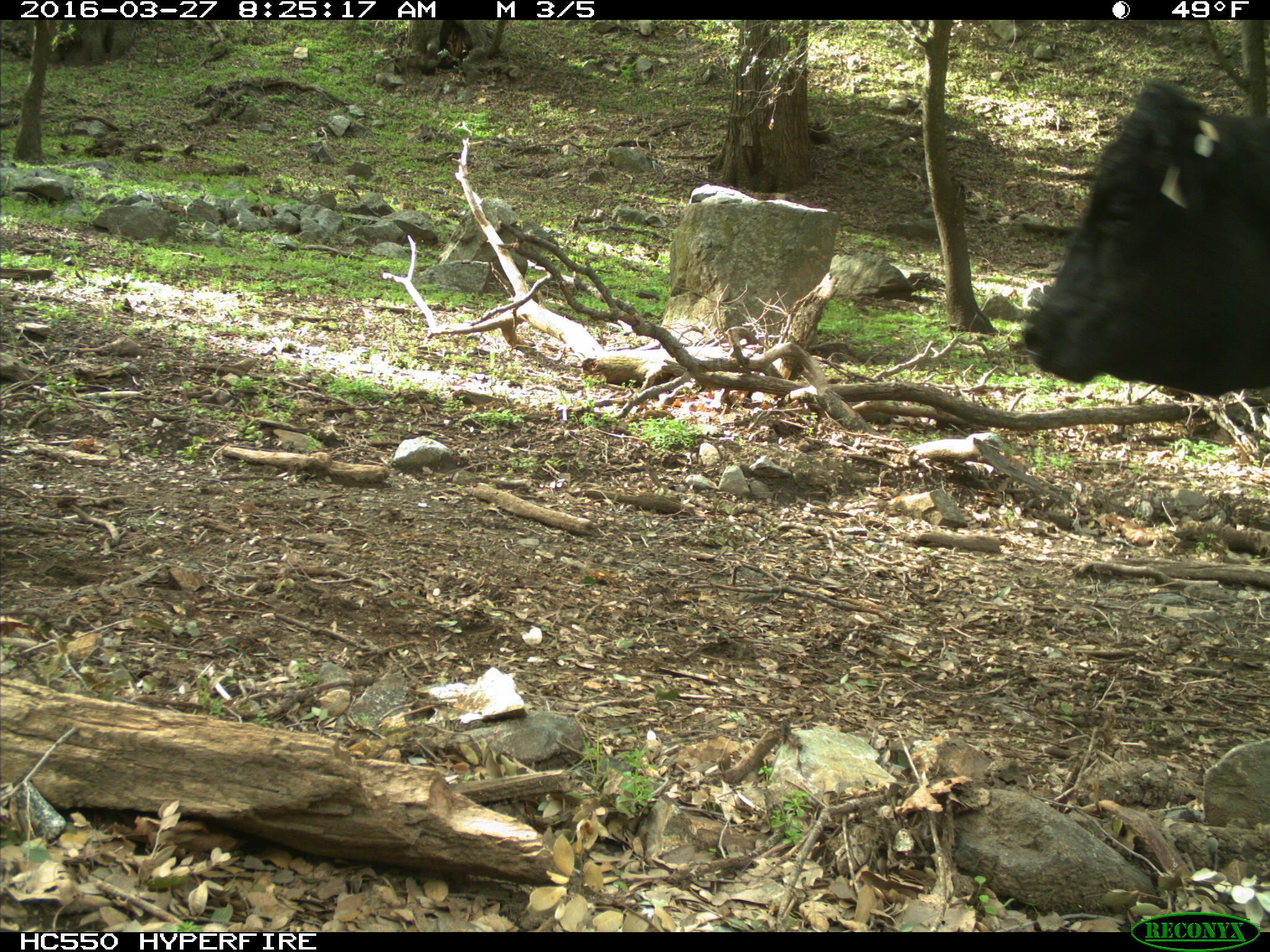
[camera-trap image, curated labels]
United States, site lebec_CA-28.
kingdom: Animalia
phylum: Chordata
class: Mammalia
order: Artiodactyla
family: Bovidae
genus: Bos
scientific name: Bos taurus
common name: domestic cow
Bos taurus (domestic cow).